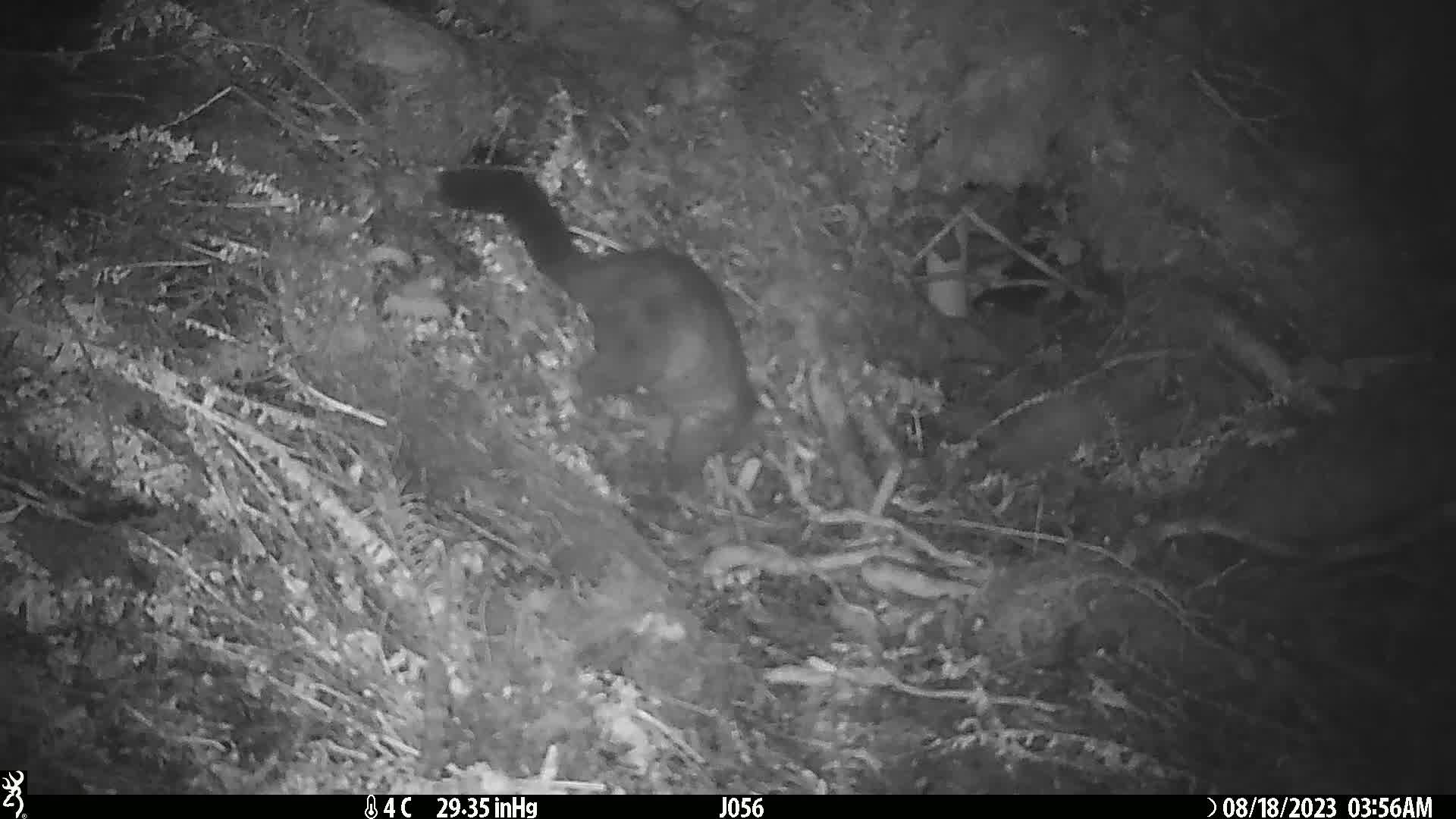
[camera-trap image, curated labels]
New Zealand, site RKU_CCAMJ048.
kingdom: Animalia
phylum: Chordata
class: Mammalia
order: Diprotodontia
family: Phalangeridae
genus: Trichosurus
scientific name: Trichosurus vulpecula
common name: common brushtail possum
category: possum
Possum (common brushtail possum) (Trichosurus vulpecula).